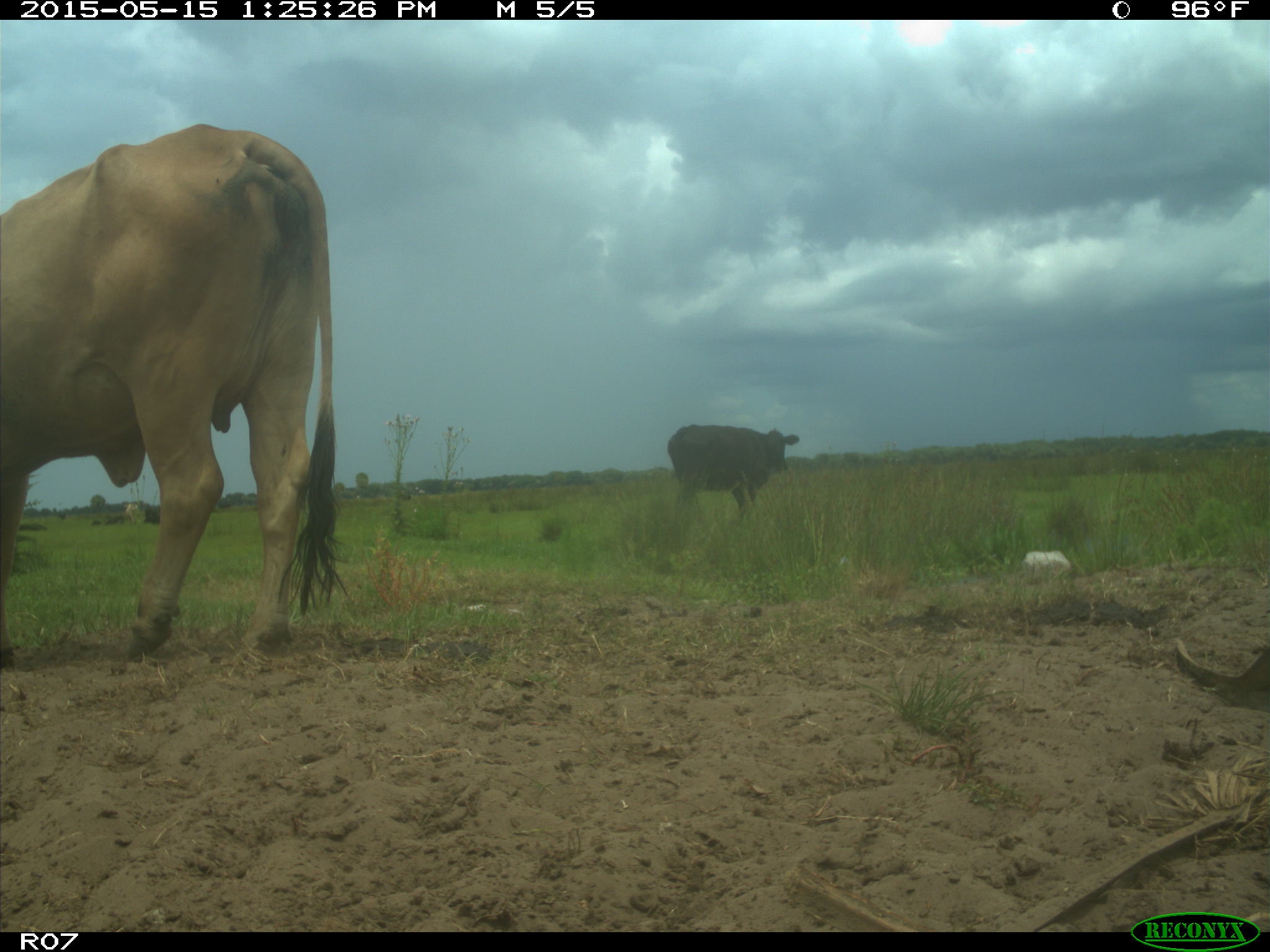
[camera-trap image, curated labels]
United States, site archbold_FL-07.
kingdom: Animalia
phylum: Chordata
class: Mammalia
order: Artiodactyla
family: Bovidae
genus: Bos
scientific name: Bos taurus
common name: domestic cow